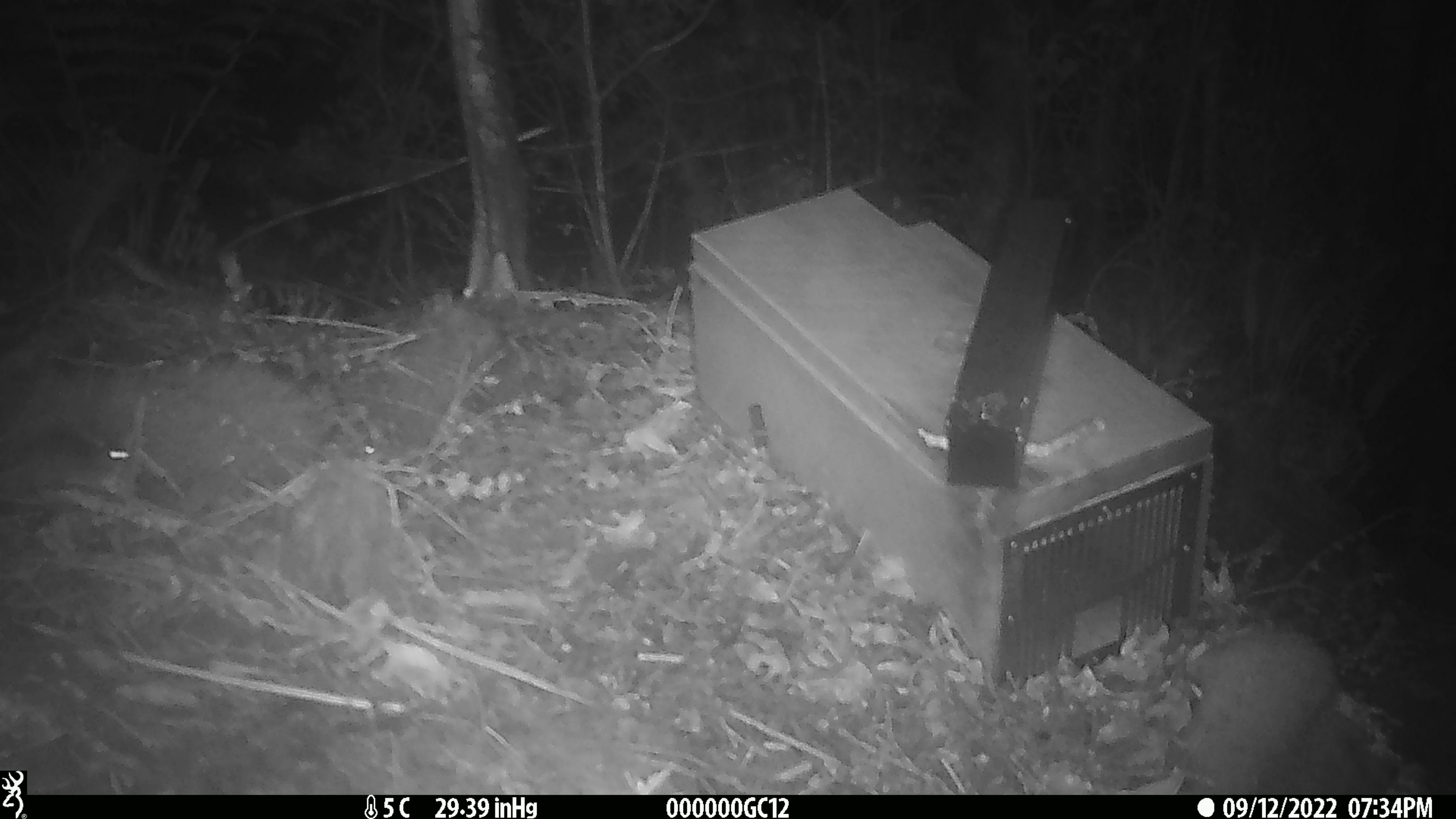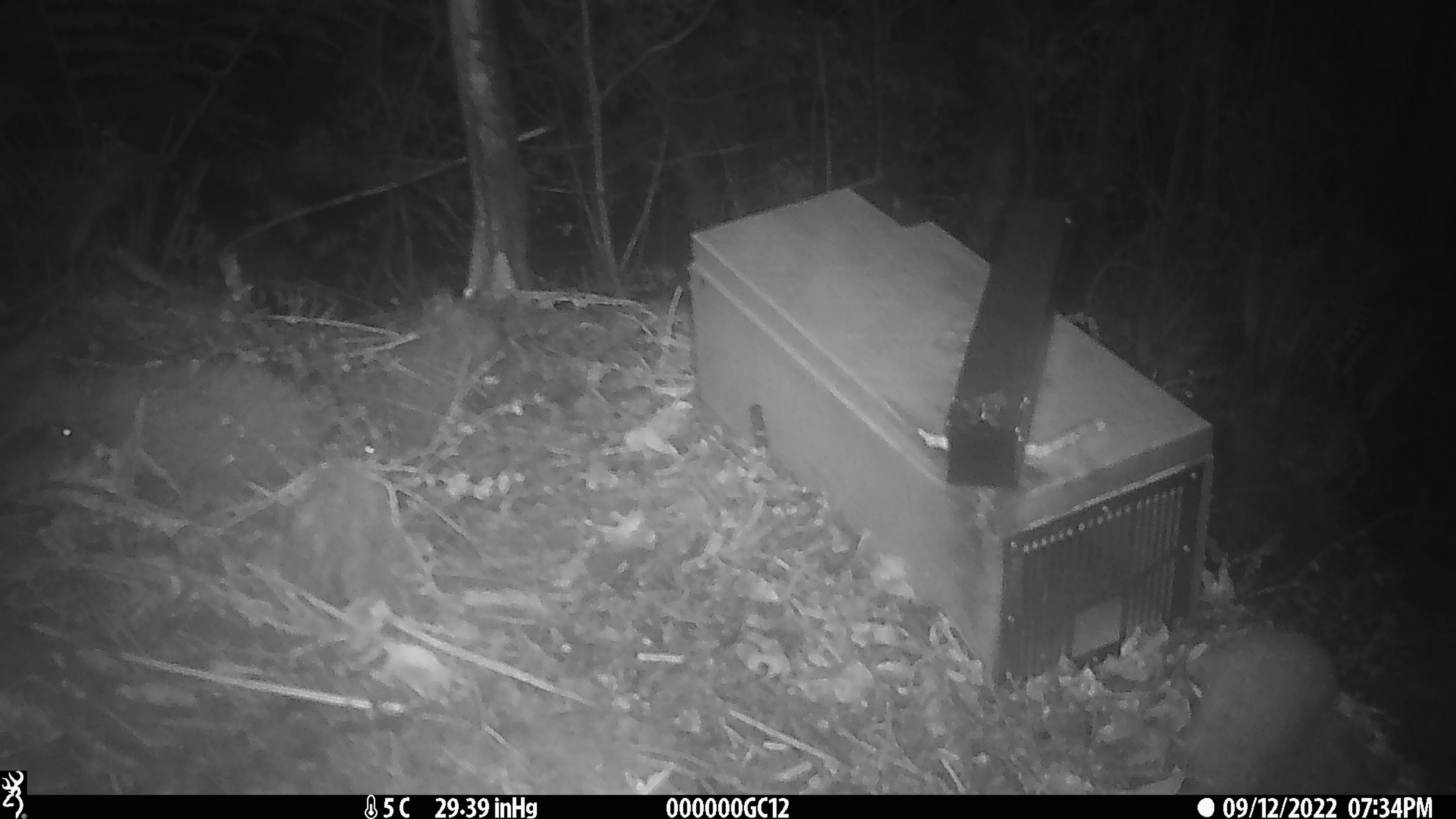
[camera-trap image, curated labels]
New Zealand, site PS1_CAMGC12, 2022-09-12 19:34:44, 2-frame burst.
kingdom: Animalia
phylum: Chordata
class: Mammalia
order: Rodentia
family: Muridae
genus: Mus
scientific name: Mus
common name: mouse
Mouse (Mus).